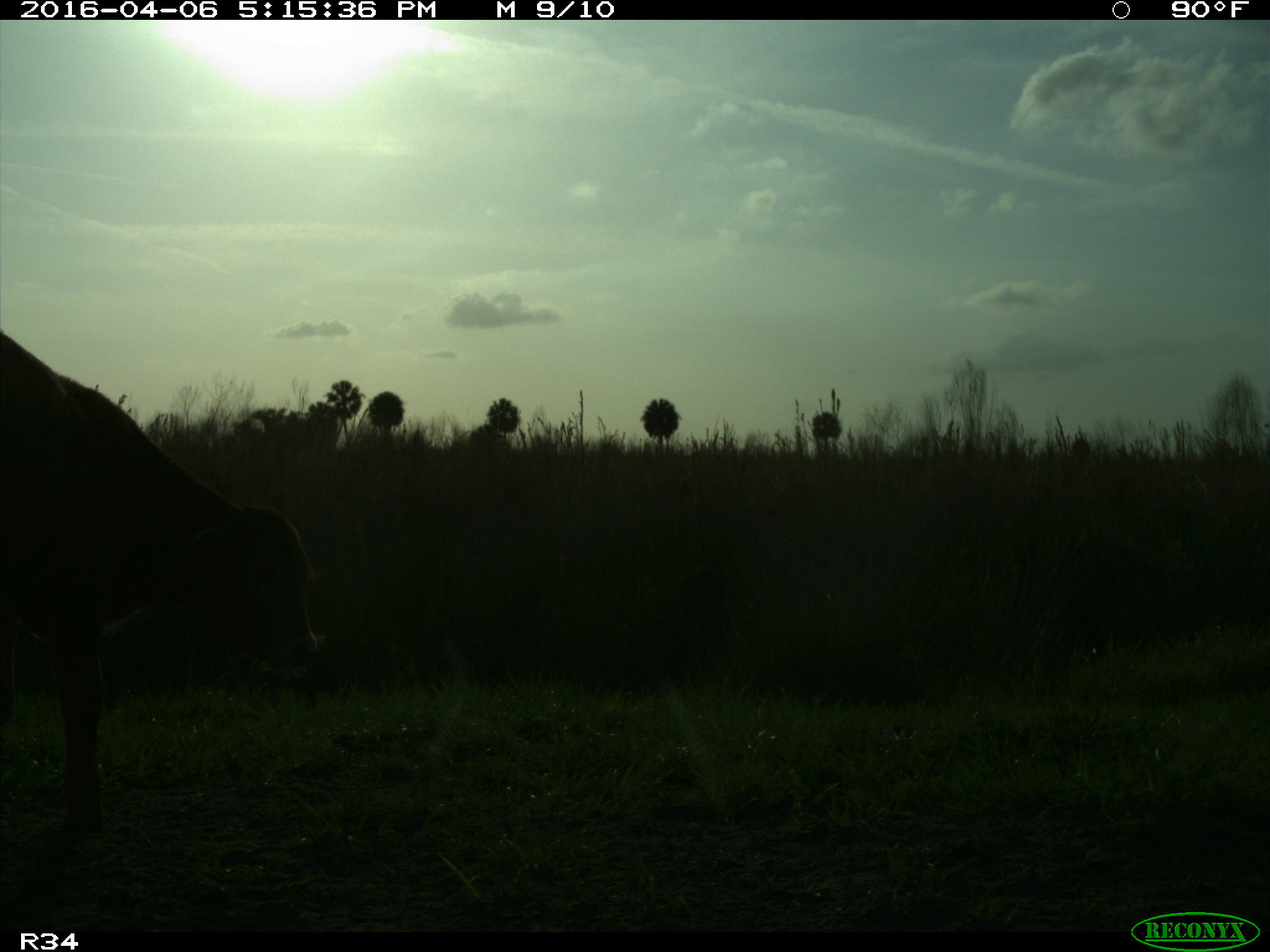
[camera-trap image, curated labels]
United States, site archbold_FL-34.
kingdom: Animalia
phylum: Chordata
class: Mammalia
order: Artiodactyla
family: Bovidae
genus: Bos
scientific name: Bos taurus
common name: domestic cow